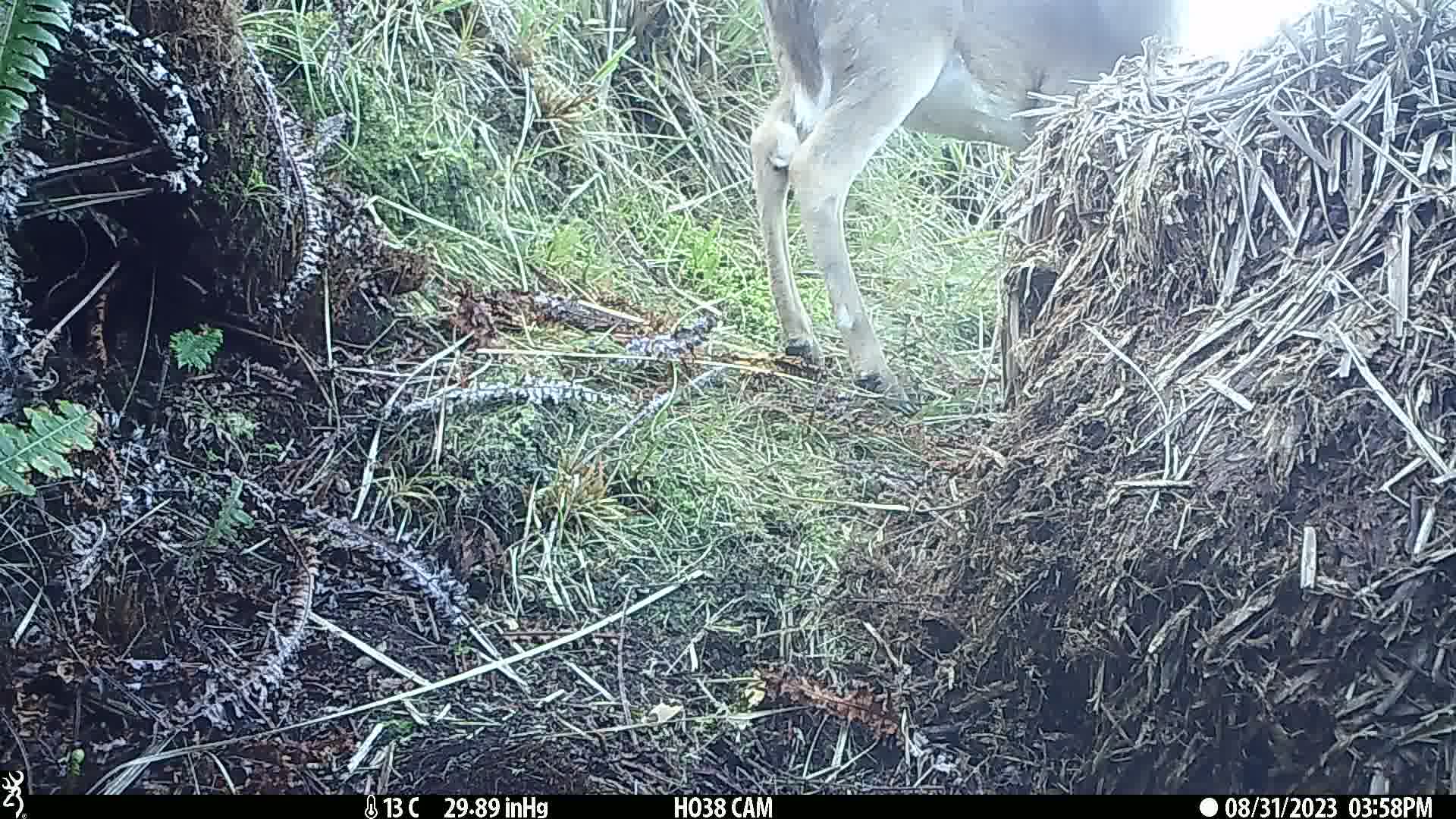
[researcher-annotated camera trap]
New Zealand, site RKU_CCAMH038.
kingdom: Animalia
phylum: Chordata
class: Mammalia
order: Artiodactyla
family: Cervidae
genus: Odocoileus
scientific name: Odocoileus virginianus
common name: white-tailed deer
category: white tailed deer